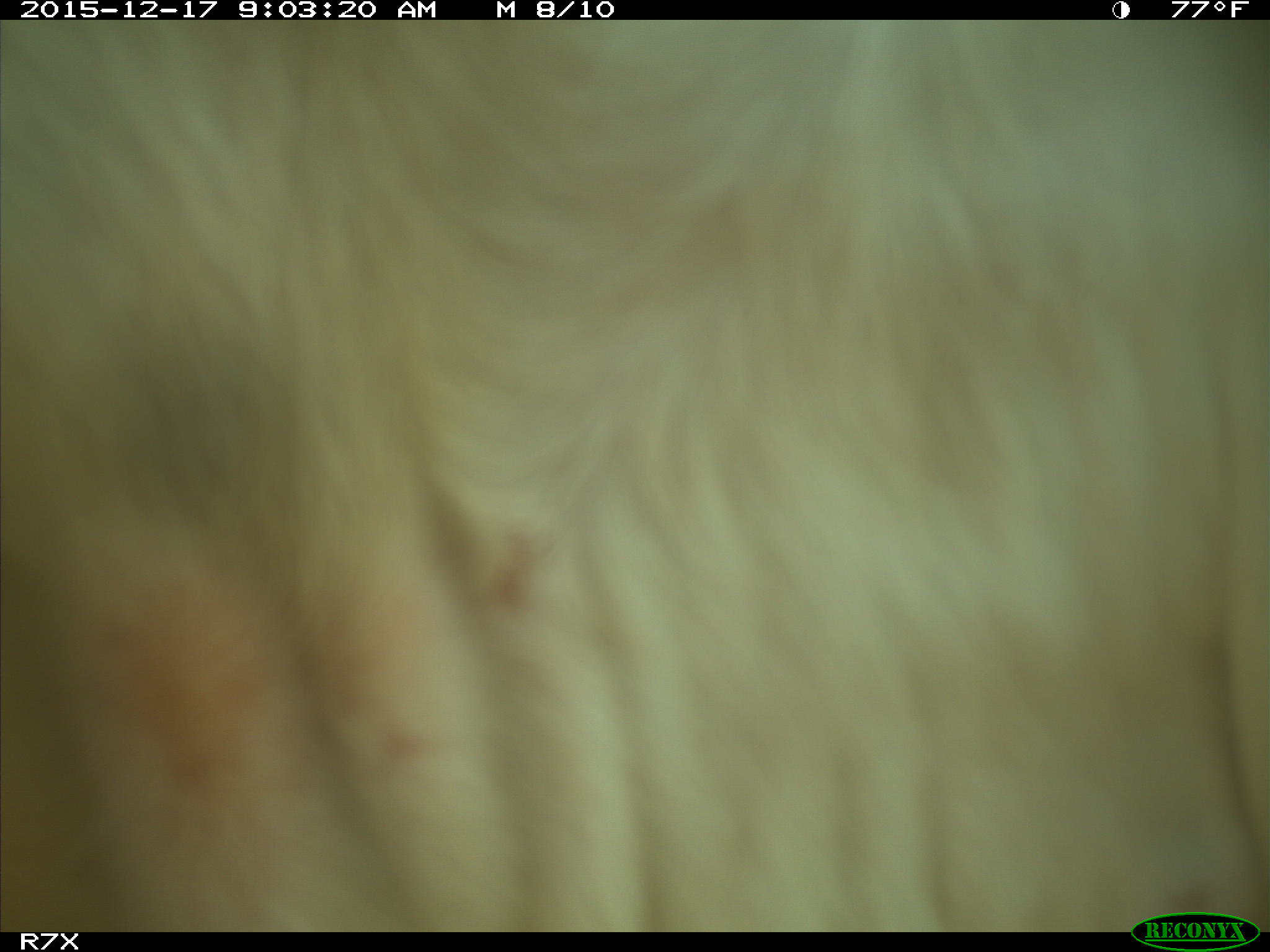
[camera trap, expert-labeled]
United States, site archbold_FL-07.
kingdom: Animalia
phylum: Chordata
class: Mammalia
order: Artiodactyla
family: Bovidae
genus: Bos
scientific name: Bos taurus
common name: domestic cow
Bos taurus (domestic cow).